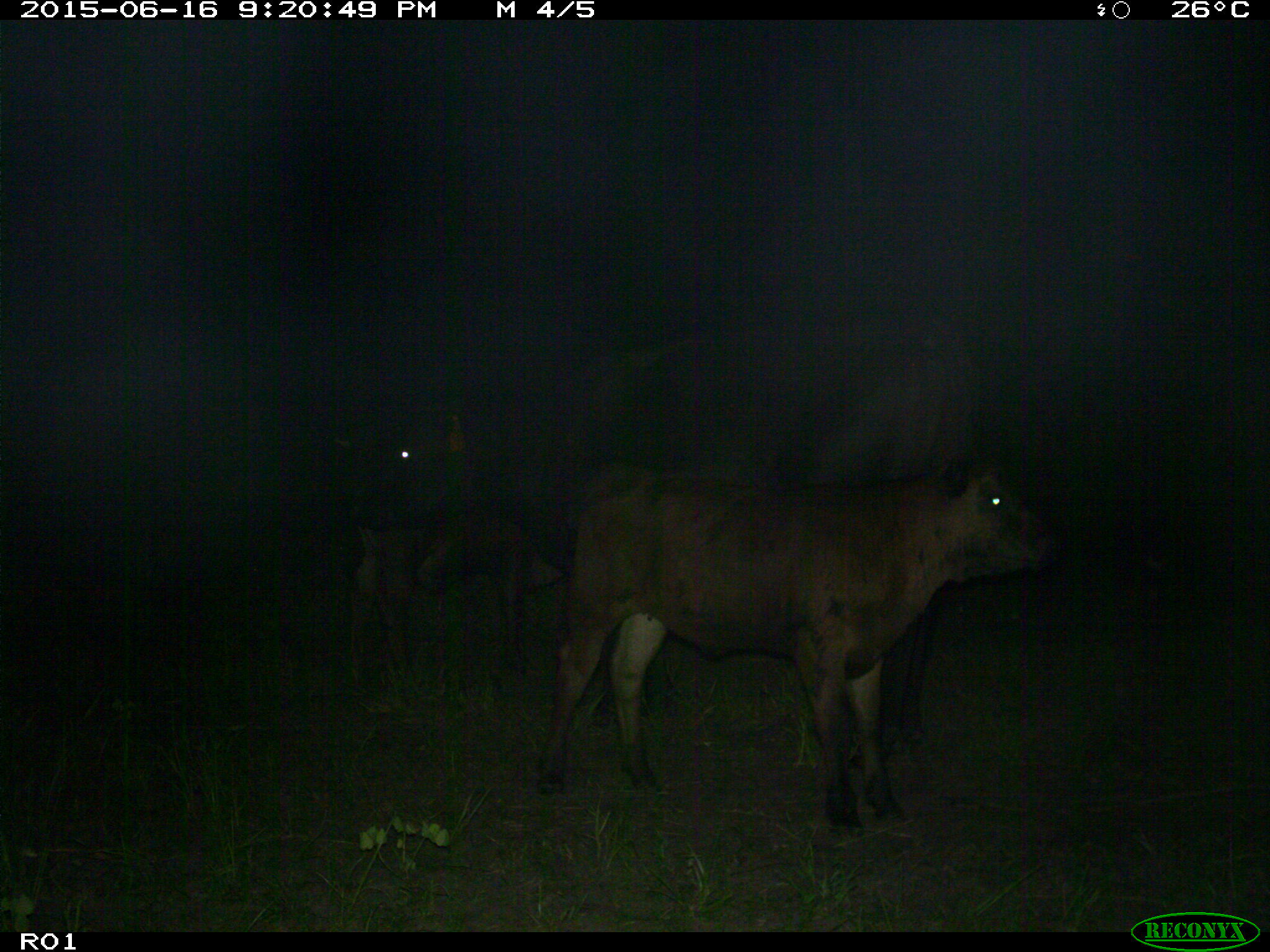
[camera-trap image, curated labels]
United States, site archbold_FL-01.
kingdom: Animalia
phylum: Chordata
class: Mammalia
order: Artiodactyla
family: Bovidae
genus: Bos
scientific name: Bos taurus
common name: domestic cow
Bos taurus (domestic cow).